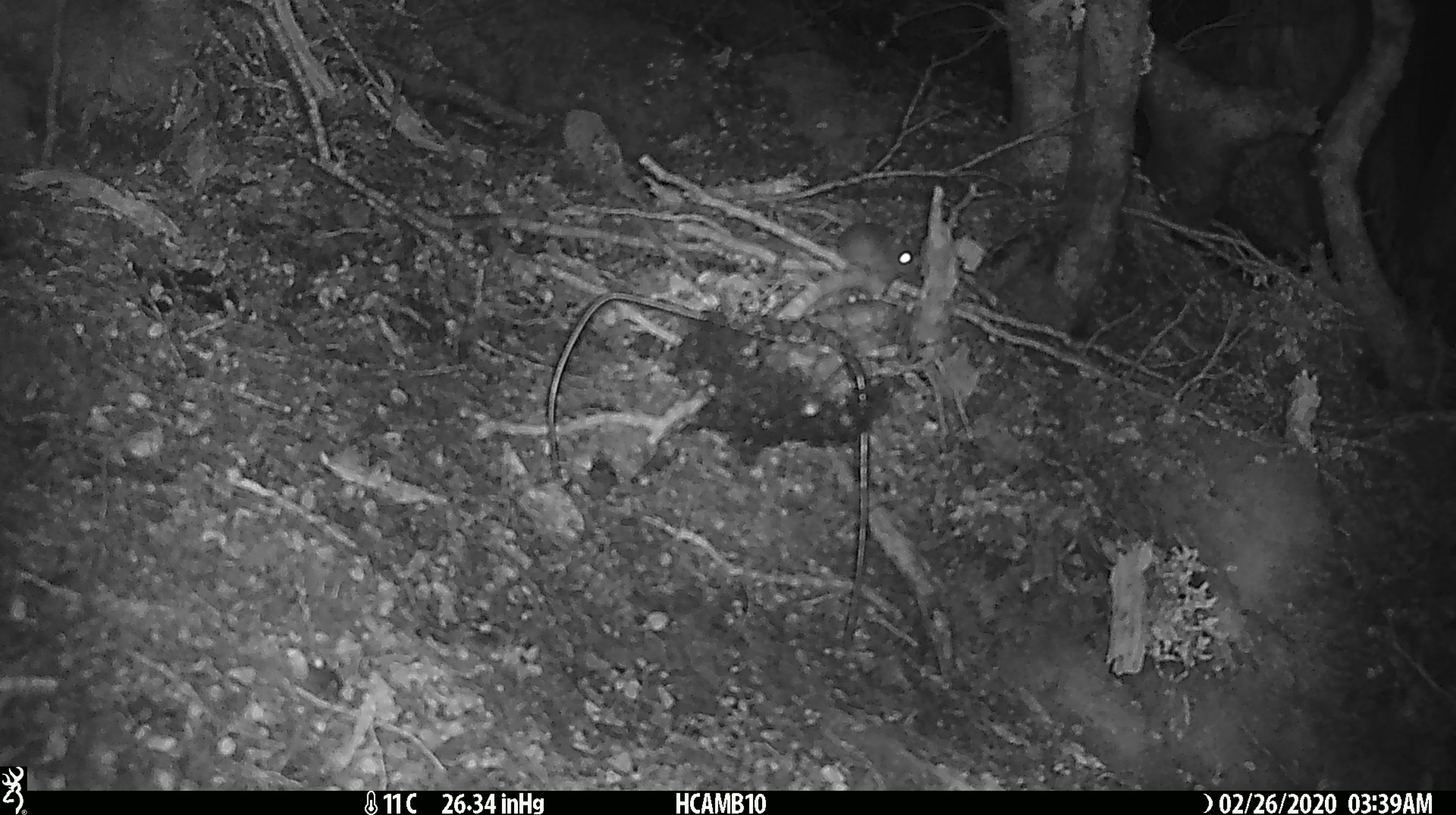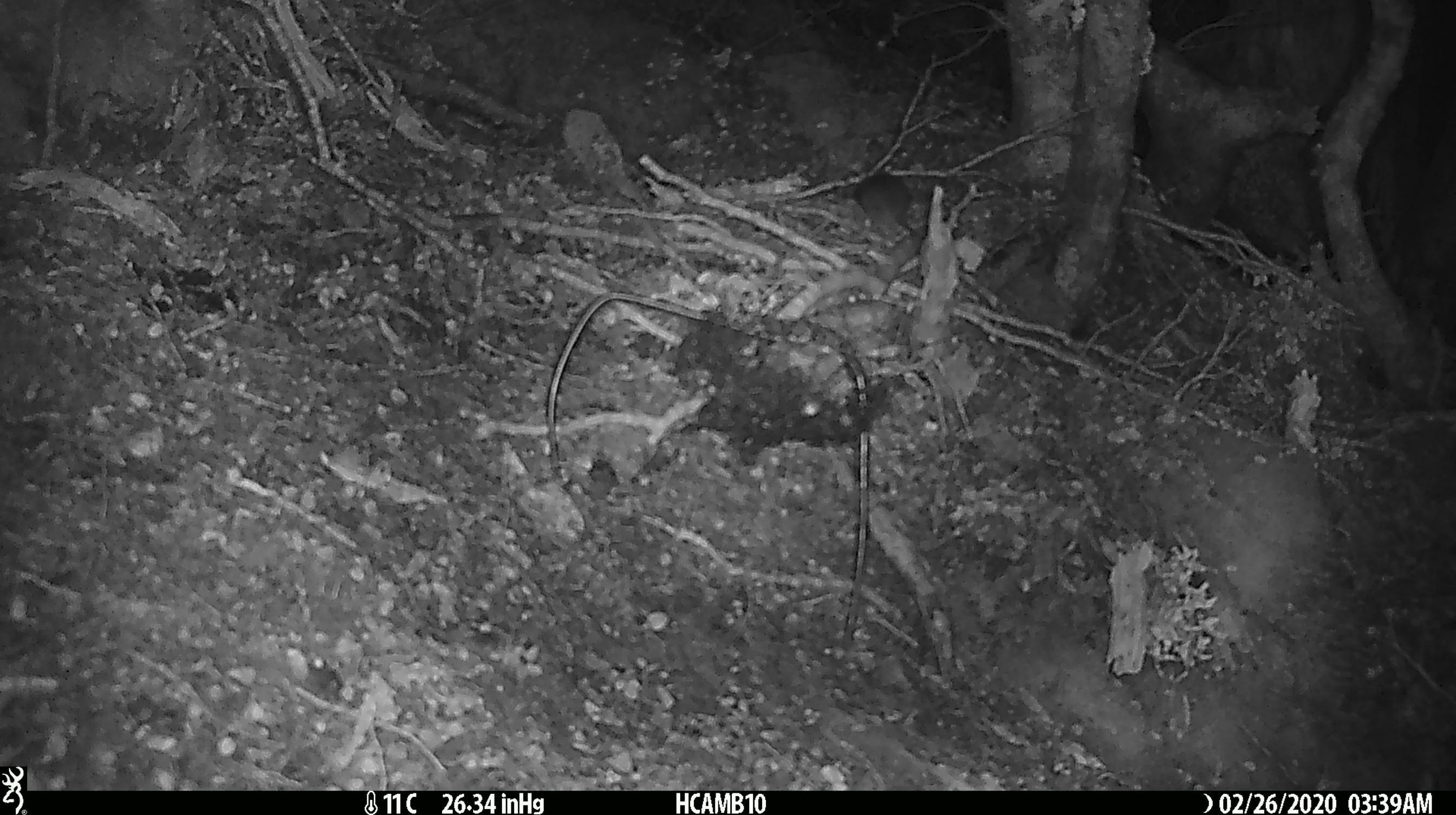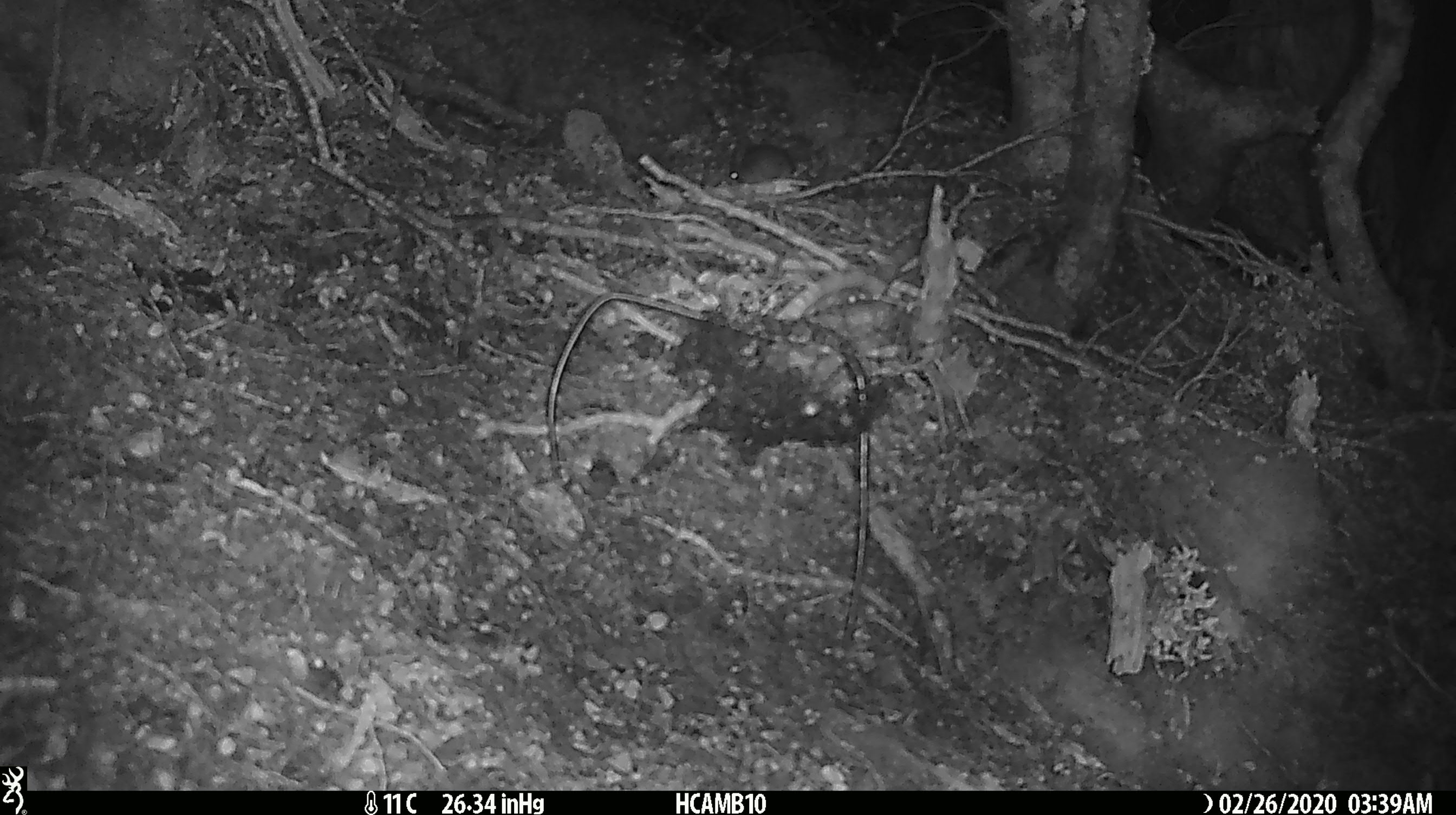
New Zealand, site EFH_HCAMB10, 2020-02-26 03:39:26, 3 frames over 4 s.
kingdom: Animalia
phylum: Chordata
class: Mammalia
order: Rodentia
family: Muridae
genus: Mus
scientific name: Mus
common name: mouse